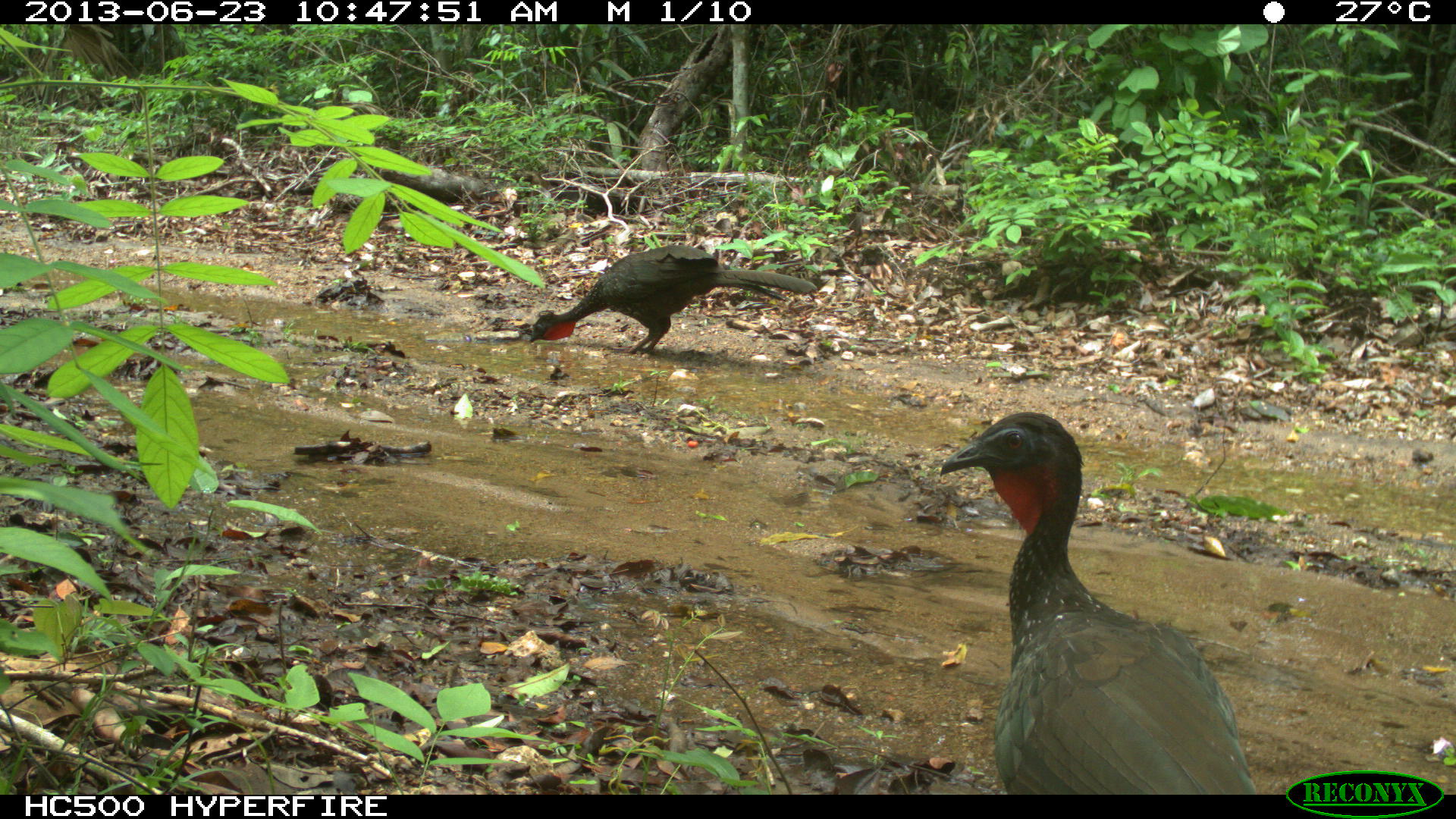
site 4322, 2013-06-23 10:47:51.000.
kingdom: Animalia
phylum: Chordata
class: Aves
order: Galliformes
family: Cracidae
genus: Penelope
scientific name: Penelope purpurascens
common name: crested guan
Penelope purpurascens (crested guan), count 2.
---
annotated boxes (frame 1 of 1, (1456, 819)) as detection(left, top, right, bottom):
penelope purpurascens: detection(938, 409, 1255, 794); detection(528, 244, 817, 354)